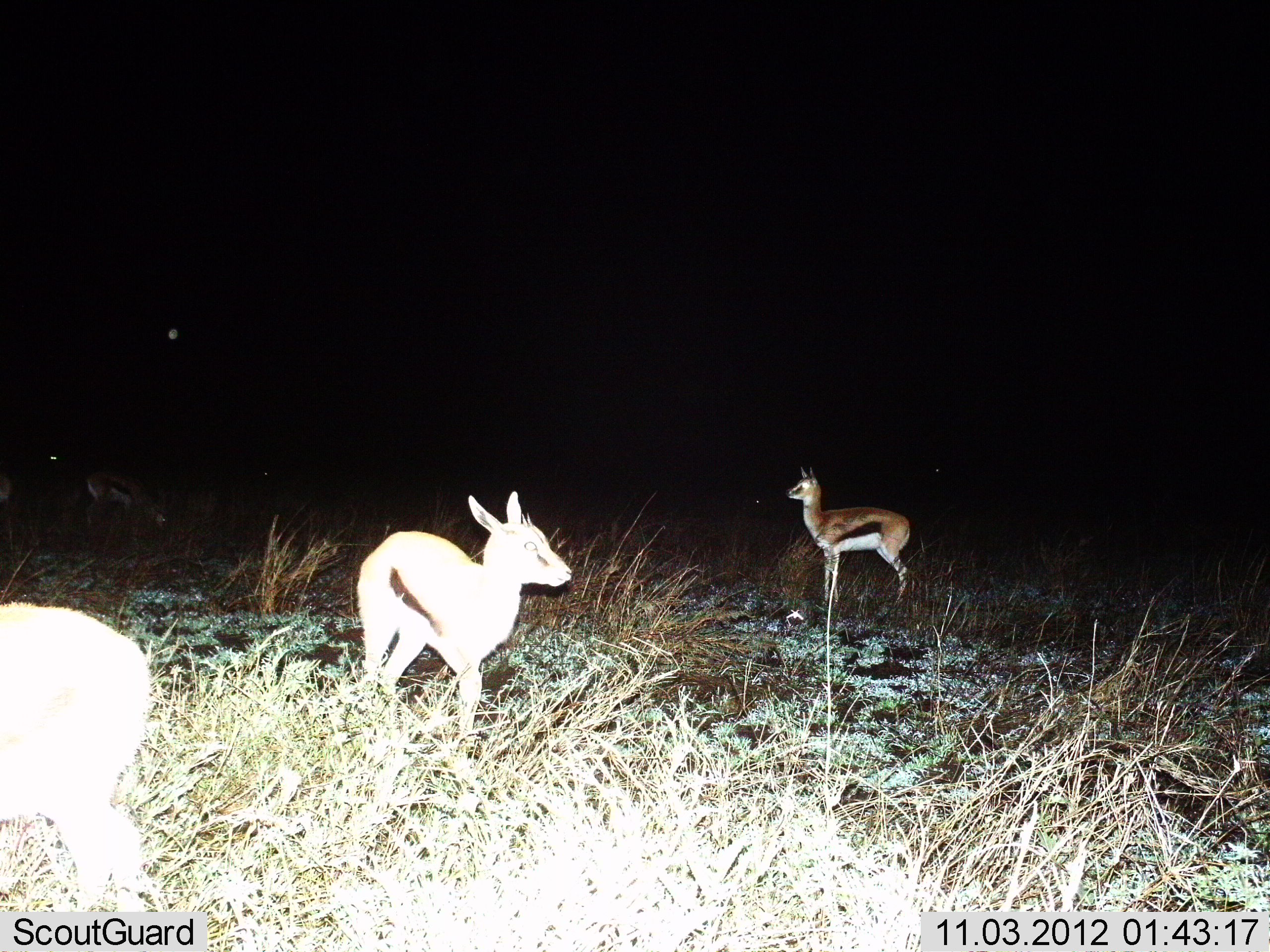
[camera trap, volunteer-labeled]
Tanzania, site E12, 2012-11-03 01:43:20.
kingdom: Animalia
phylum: Chordata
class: Mammalia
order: Artiodactyla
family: Bovidae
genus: Eudorcas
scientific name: Eudorcas thomsonii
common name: thomson's gazelle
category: gazellethomsons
Gazellethomsons (thomson's gazelle) (Eudorcas thomsonii), count 4. Behavior (volunteer vote fractions): standing 100%, resting 0%, moving 20%, interacting 0%. Young present (vote fraction): 10%. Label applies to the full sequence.